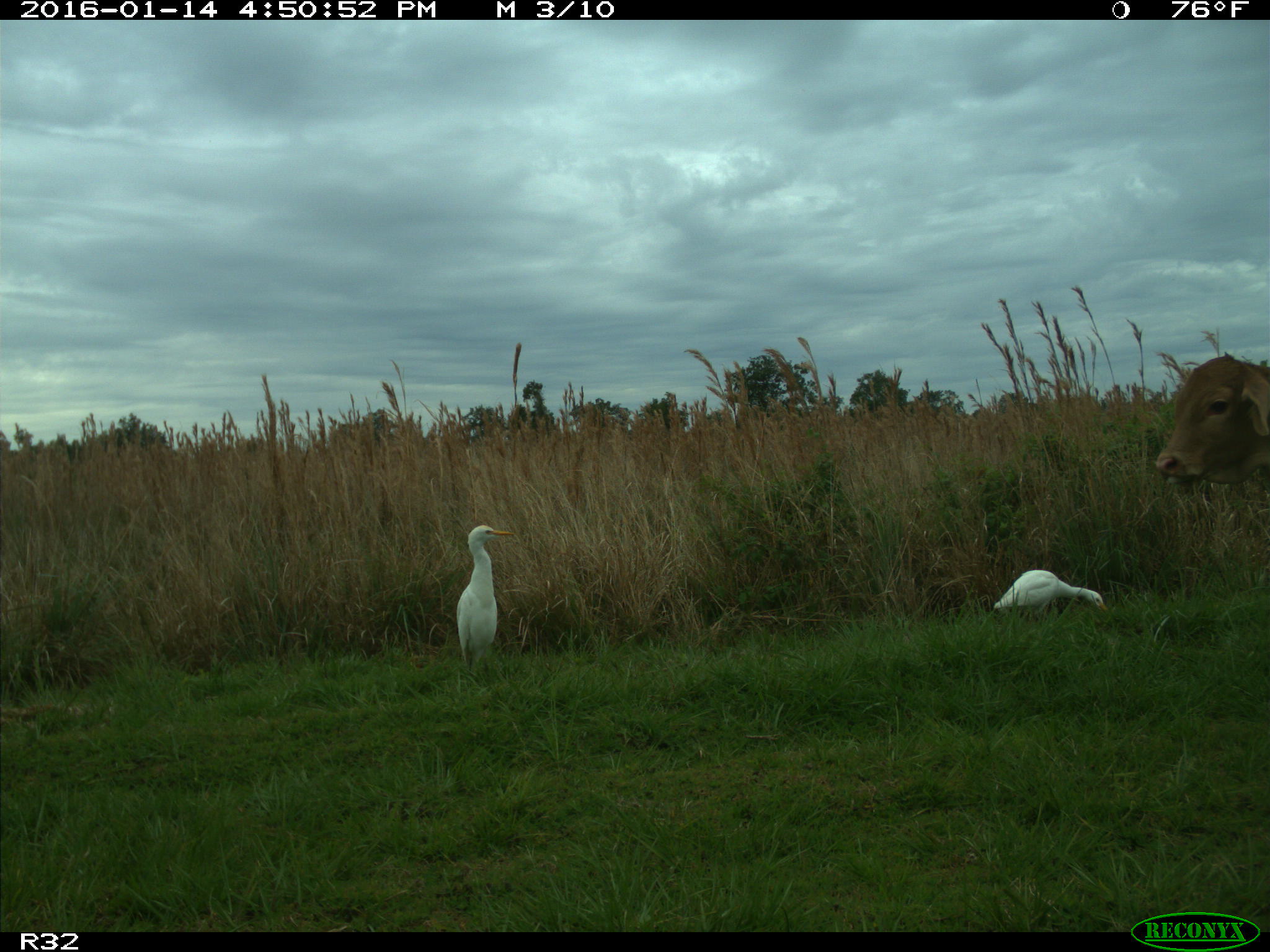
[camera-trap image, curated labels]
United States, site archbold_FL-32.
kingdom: Animalia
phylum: Chordata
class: Mammalia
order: Artiodactyla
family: Bovidae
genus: Bos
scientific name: Bos taurus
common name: domestic cow